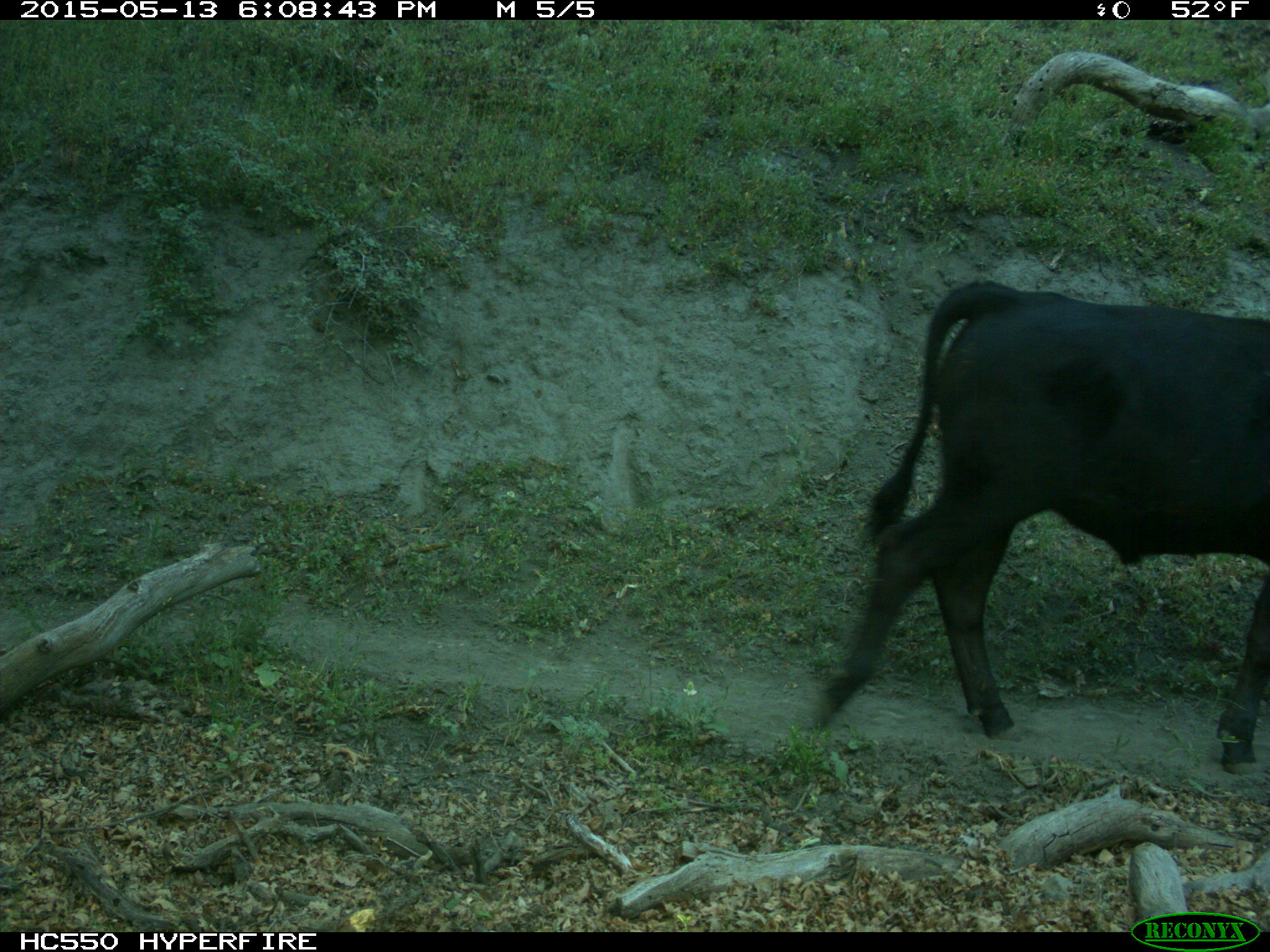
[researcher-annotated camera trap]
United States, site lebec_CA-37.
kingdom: Animalia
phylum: Chordata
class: Mammalia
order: Artiodactyla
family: Bovidae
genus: Bos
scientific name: Bos taurus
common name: domestic cow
Bos taurus (domestic cow).